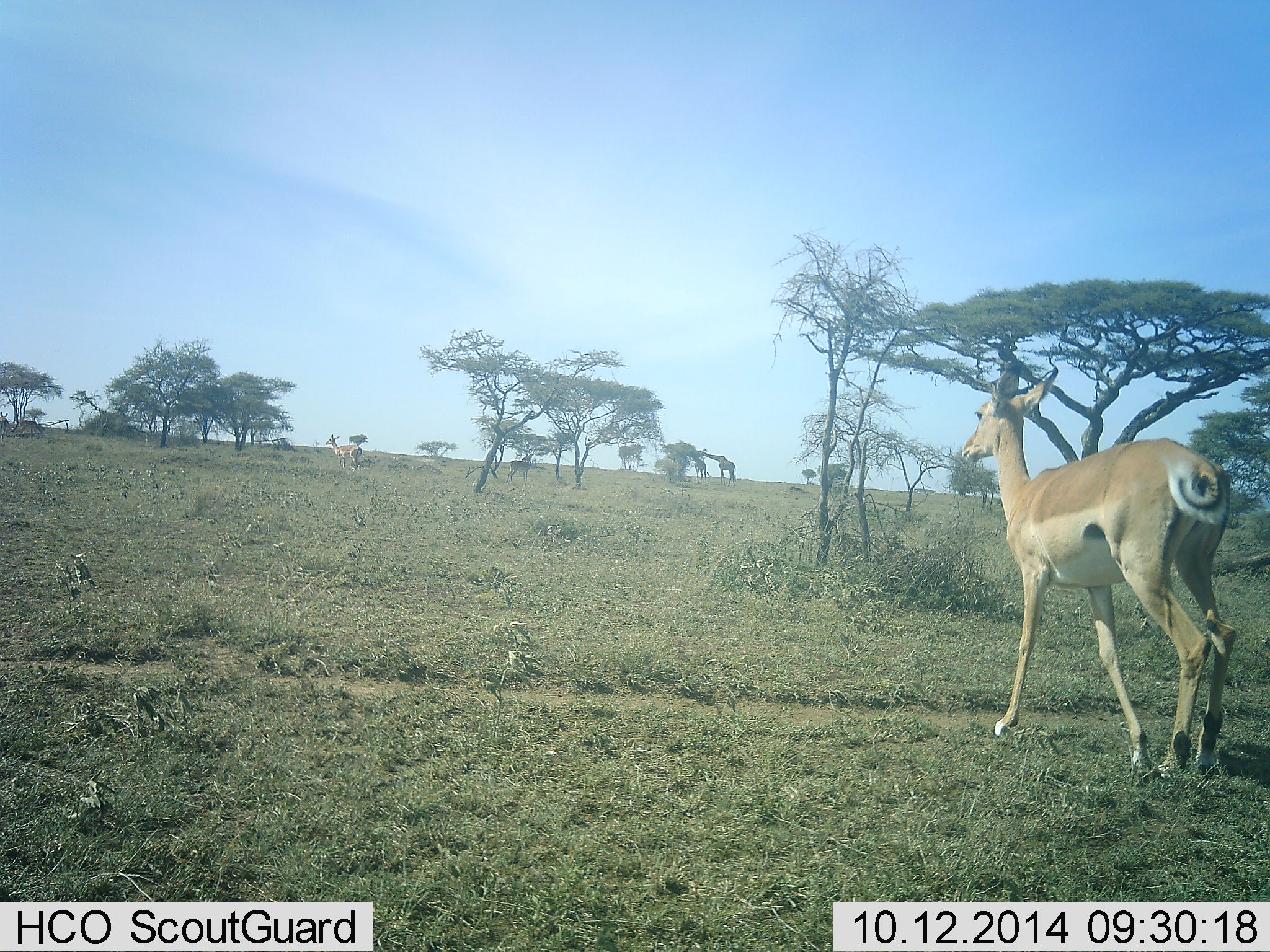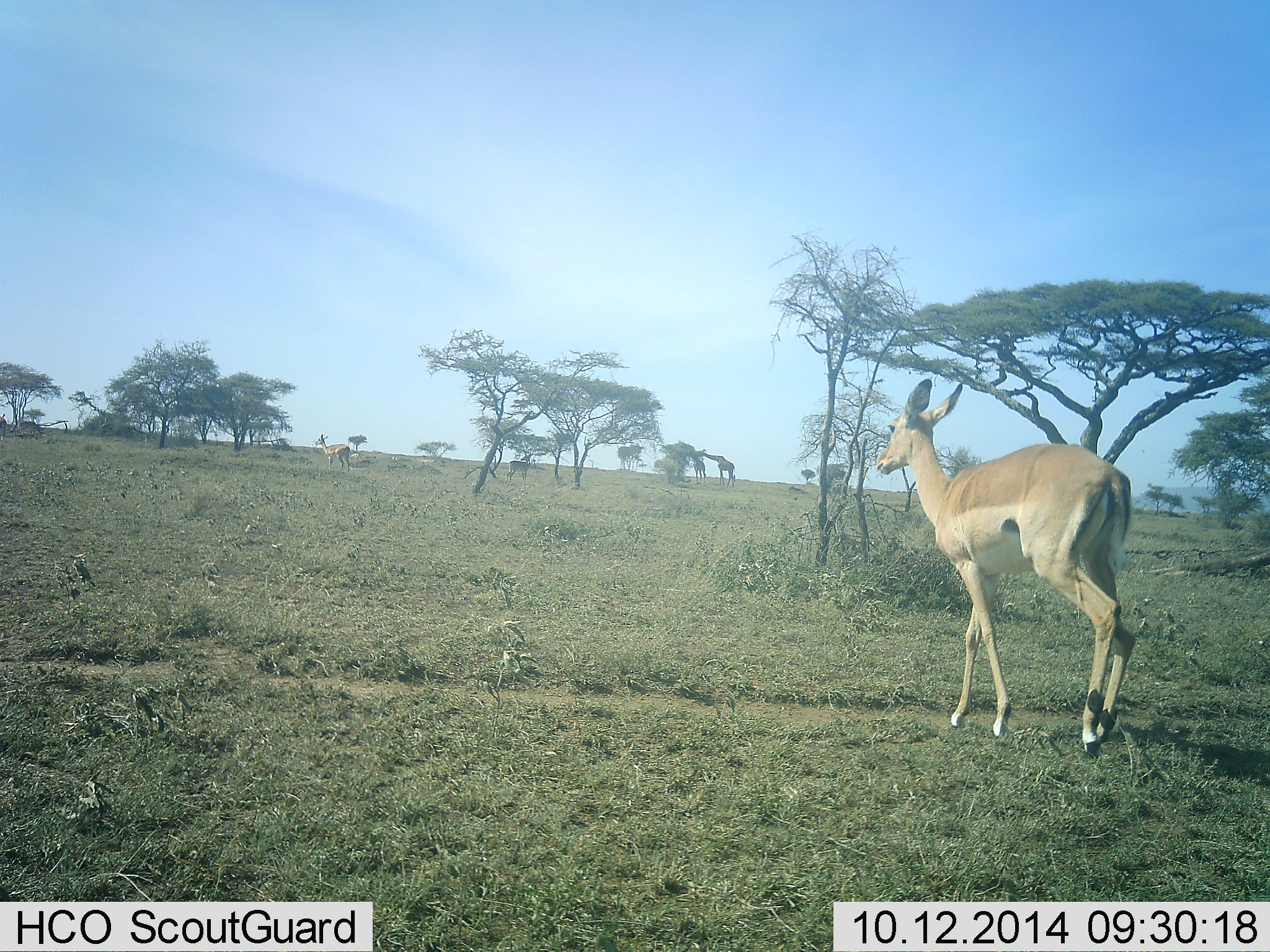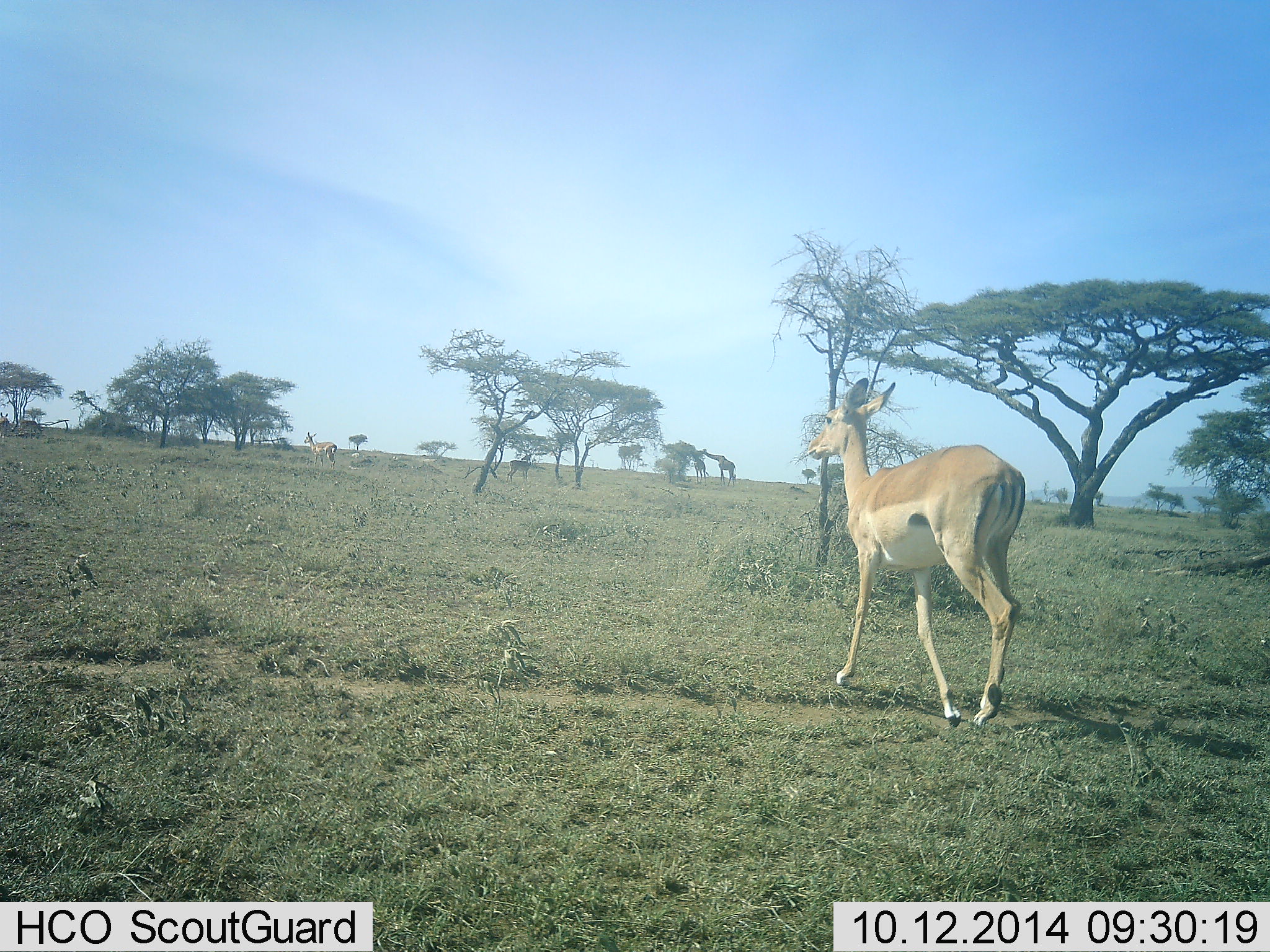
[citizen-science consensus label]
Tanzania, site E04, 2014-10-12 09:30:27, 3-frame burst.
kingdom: Animalia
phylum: Chordata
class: Mammalia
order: Artiodactyla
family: Giraffidae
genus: Giraffa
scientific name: Giraffa camelopardalis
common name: giraffe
Giraffe (Giraffa camelopardalis), count 2. Behavior (volunteer vote fractions): standing 31%, resting 0%, moving 0%, interacting 0%. Young present (vote fraction): 0%. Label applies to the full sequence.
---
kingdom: Animalia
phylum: Chordata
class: Mammalia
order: Artiodactyla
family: Bovidae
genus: Aepyceros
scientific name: Aepyceros melampus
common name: impala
Impala (Aepyceros melampus), count 2. Behavior (volunteer vote fractions): standing 24%, resting 0%, moving 100%, interacting 0%. Young present (vote fraction): 0%. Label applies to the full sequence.